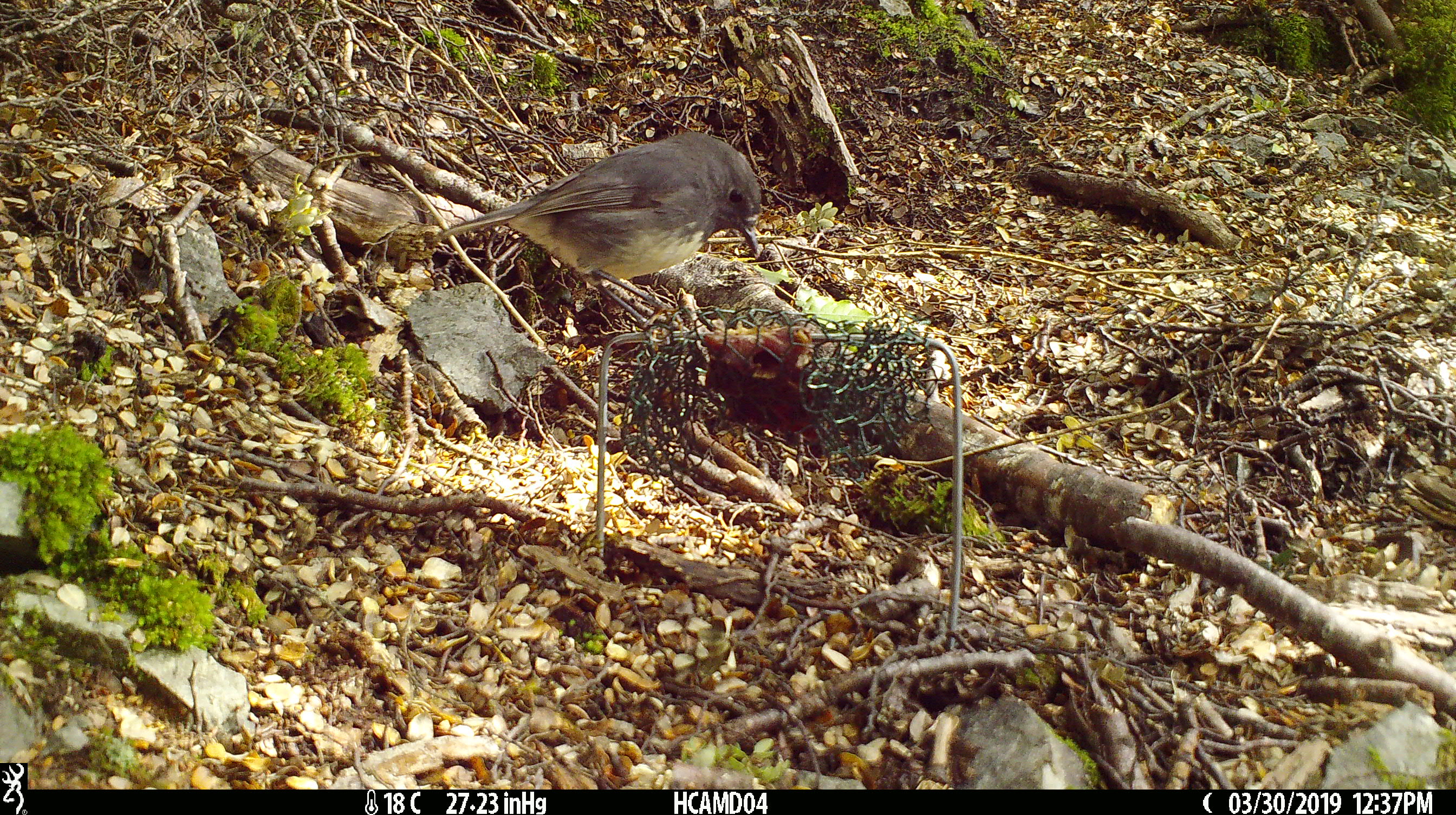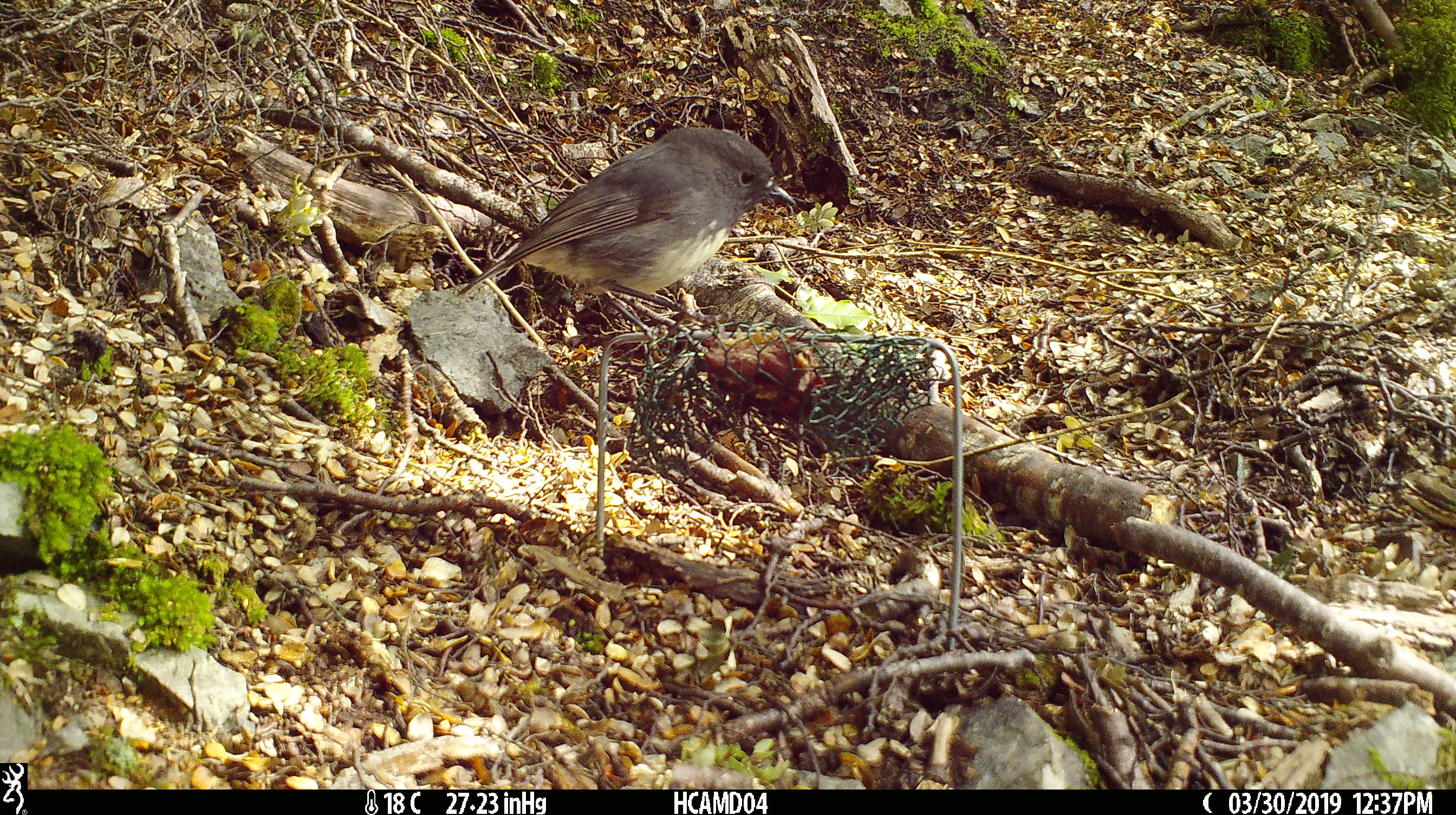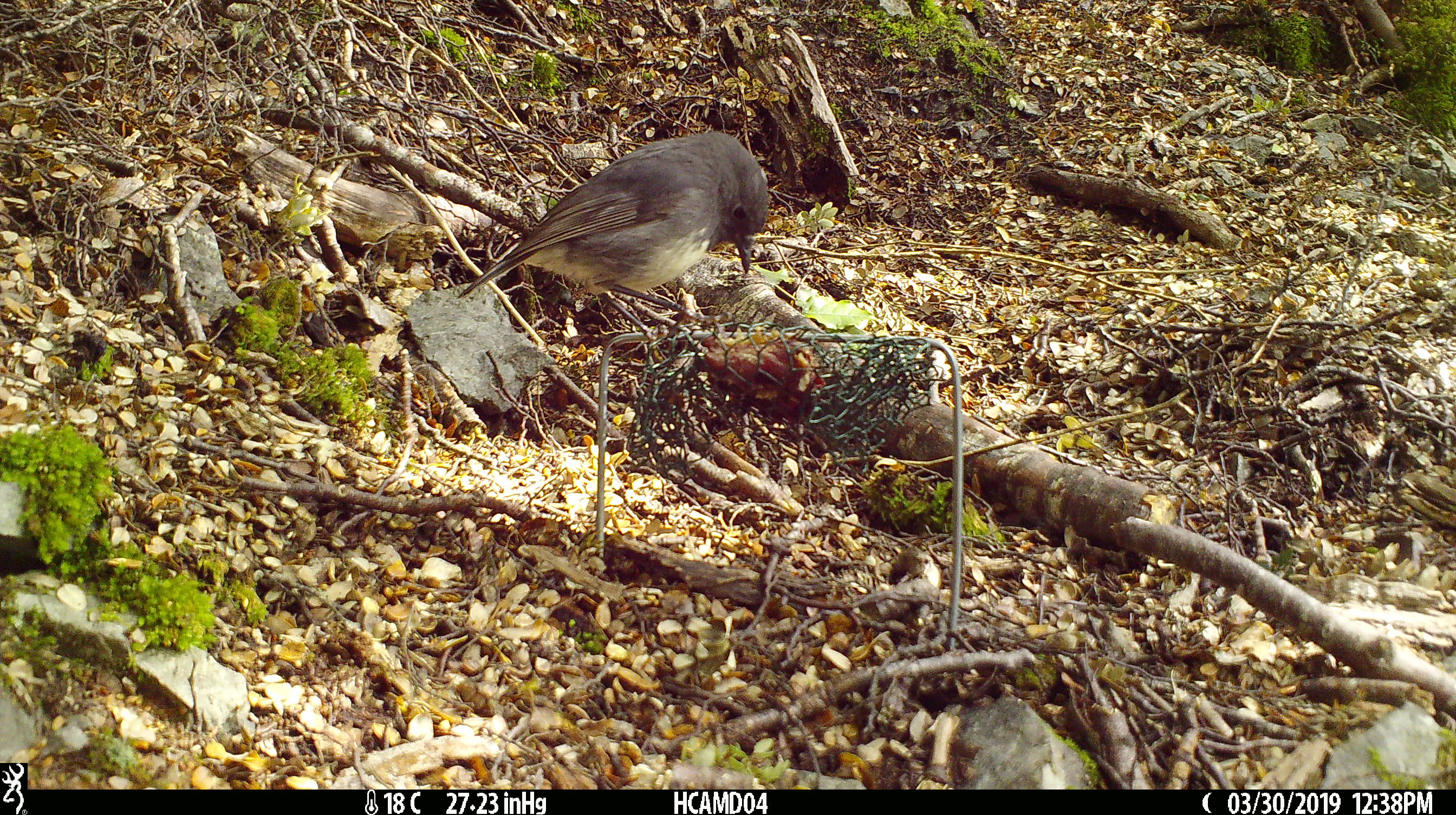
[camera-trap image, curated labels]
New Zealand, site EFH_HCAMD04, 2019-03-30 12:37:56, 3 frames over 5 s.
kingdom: Animalia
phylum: Chordata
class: Aves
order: Passeriformes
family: Petroicidae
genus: Petroica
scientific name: Petroica australis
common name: new zealand robin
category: robin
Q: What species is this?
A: Robin (new zealand robin) (Petroica australis).